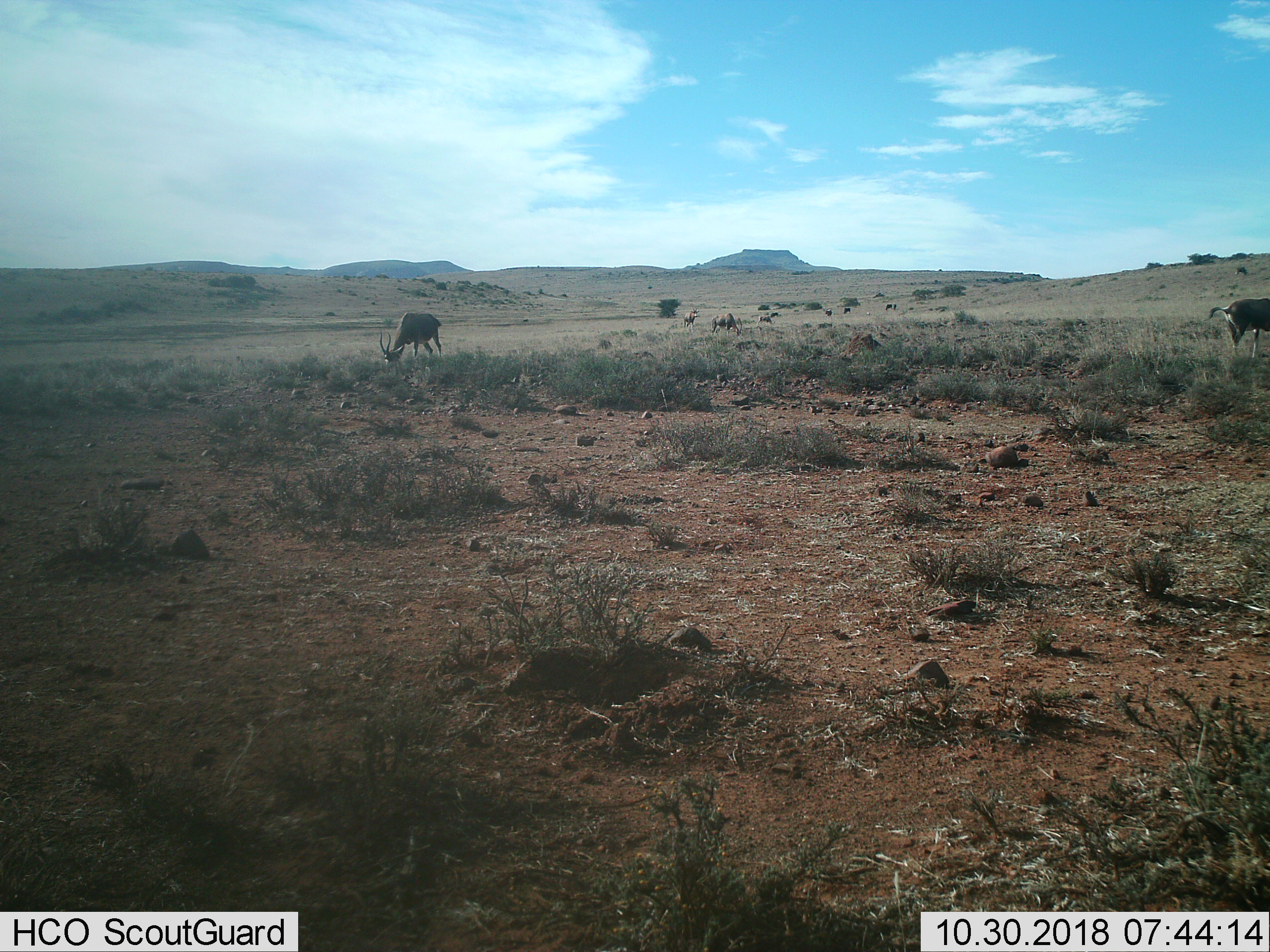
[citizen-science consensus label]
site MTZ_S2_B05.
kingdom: Animalia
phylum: Chordata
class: Mammalia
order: Artiodactyla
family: Bovidae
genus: Damaliscus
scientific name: Damaliscus pygargus phillipsi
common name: blesbok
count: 10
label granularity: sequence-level